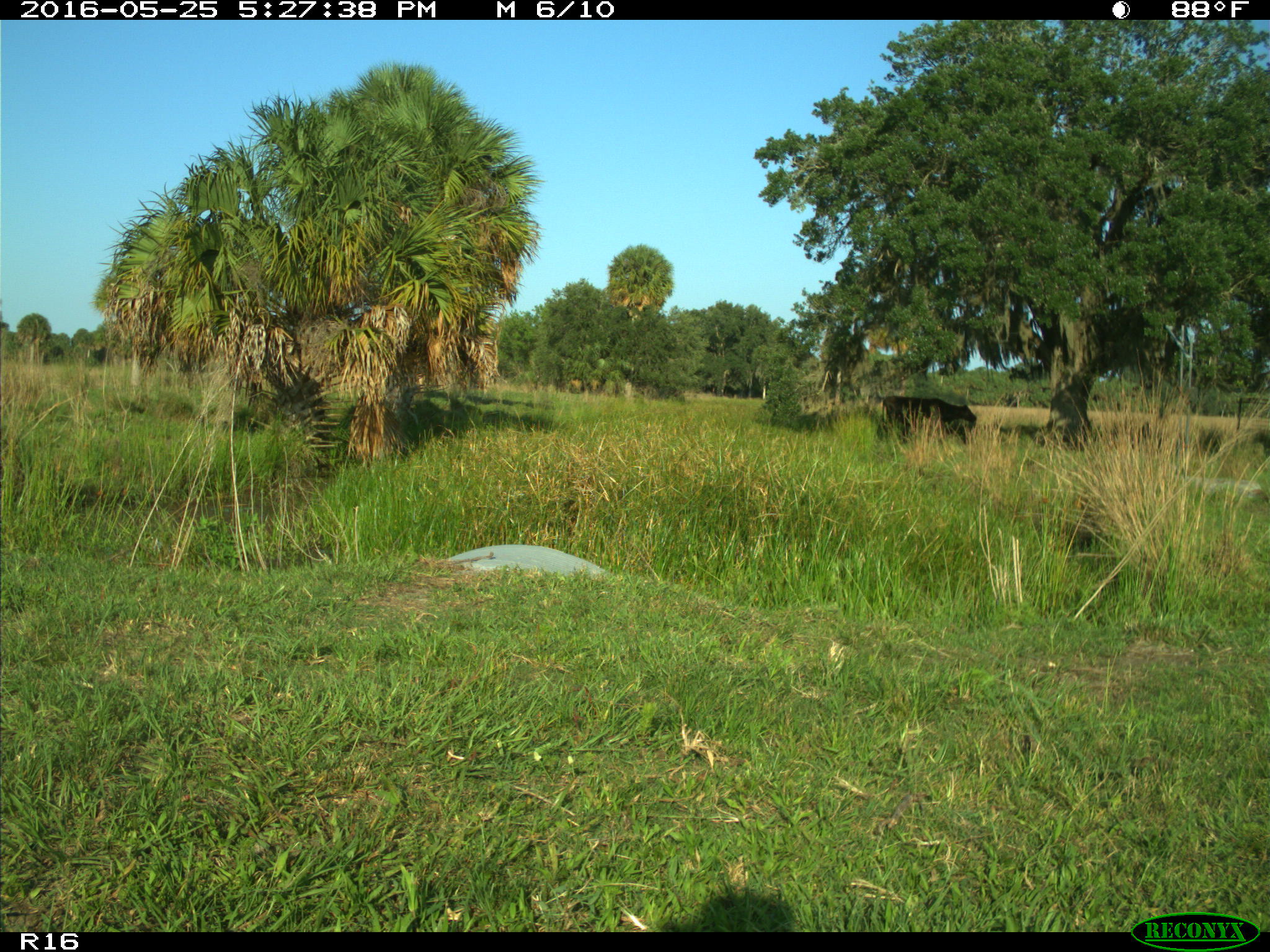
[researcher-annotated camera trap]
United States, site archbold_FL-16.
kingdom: Animalia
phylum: Chordata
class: Mammalia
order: Artiodactyla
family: Bovidae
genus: Bos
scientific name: Bos taurus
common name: domestic cow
Bos taurus (domestic cow).